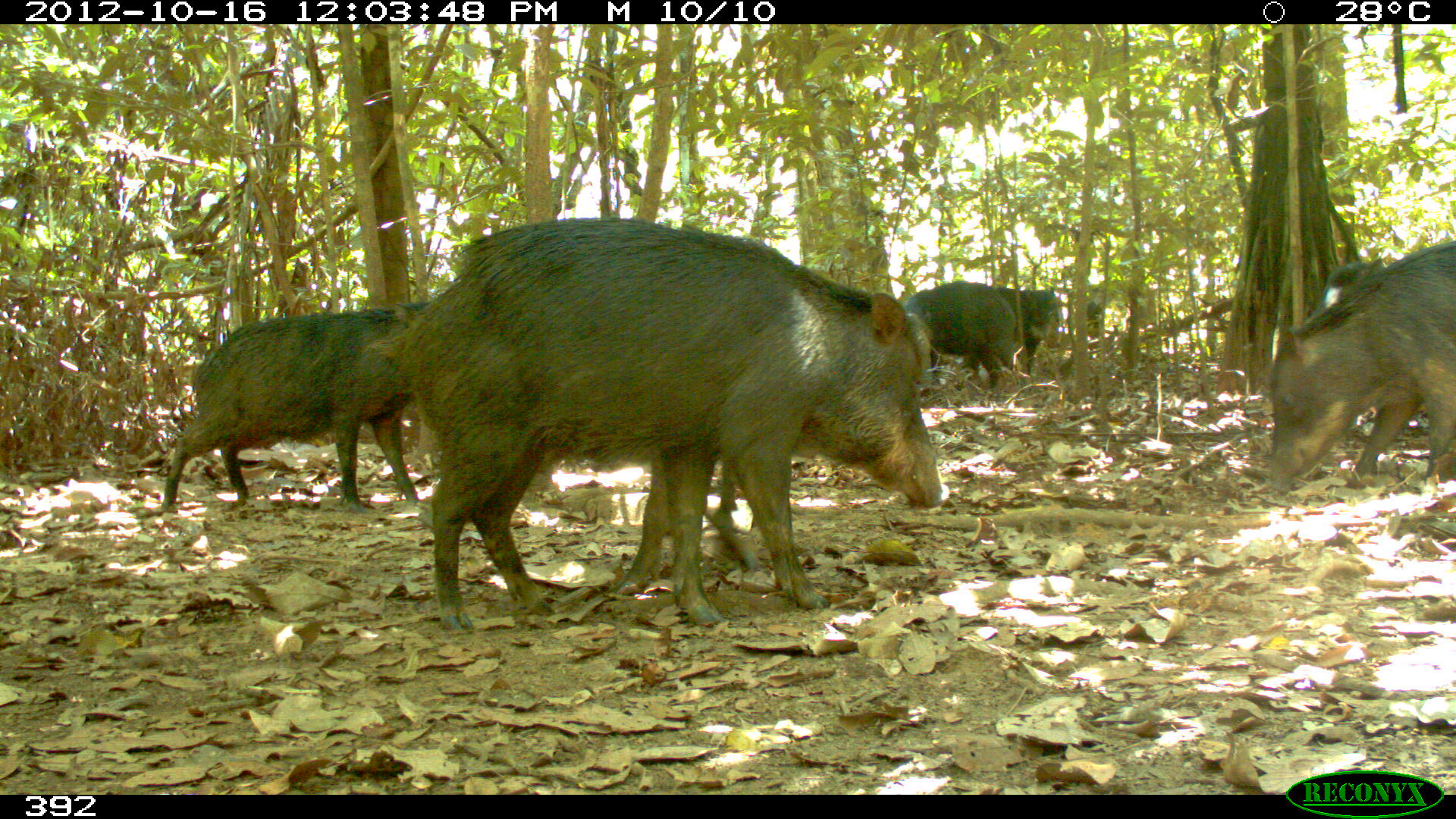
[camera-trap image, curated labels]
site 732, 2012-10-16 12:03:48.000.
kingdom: Animalia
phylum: Chordata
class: Mammalia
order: Artiodactyla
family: Tayassuidae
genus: Tayassu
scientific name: Tayassu pecari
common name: white-lipped peccary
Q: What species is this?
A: Tayassu pecari (white-lipped peccary).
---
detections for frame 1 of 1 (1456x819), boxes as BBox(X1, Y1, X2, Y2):
tayassu pecari: BBox(383, 216, 942, 635); BBox(154, 300, 431, 519); BBox(1265, 240, 1456, 501); BBox(605, 454, 766, 596); BBox(899, 277, 1020, 391); BBox(978, 271, 1066, 376); BBox(1296, 256, 1385, 324)